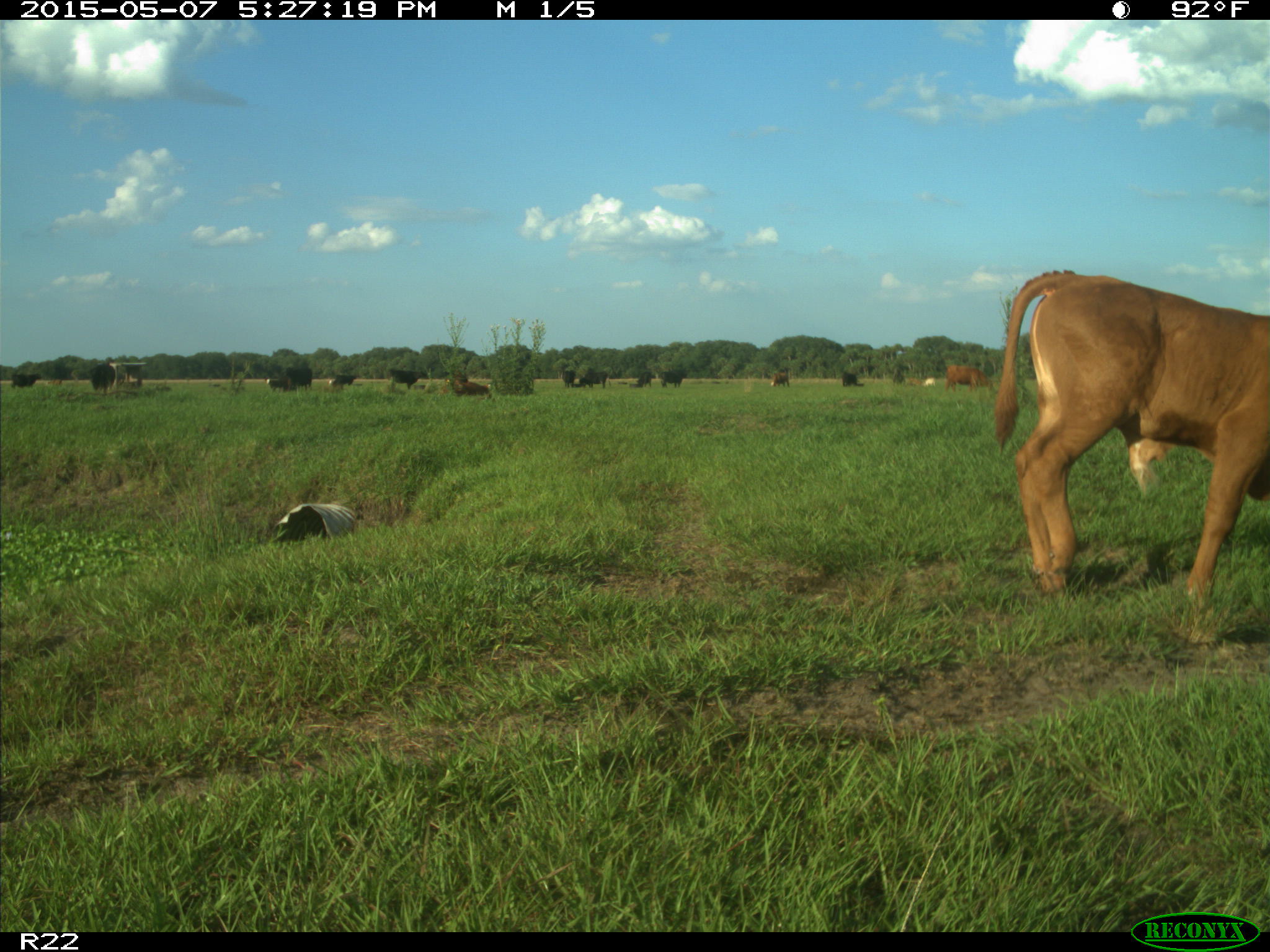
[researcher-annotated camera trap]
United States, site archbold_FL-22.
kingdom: Animalia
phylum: Chordata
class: Mammalia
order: Artiodactyla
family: Bovidae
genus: Bos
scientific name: Bos taurus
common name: domestic cow